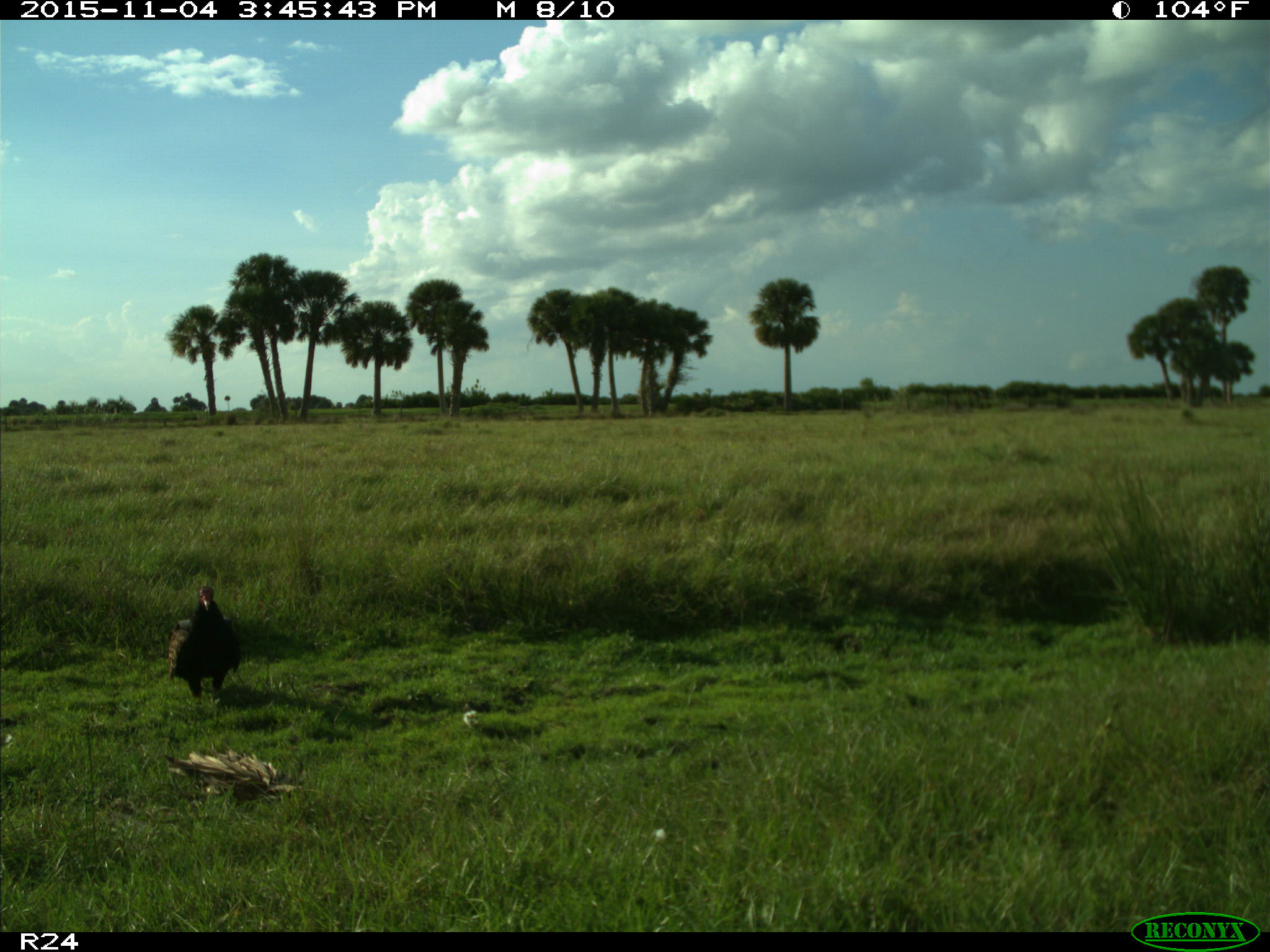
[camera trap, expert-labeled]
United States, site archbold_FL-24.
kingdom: Animalia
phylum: Chordata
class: Aves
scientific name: Aves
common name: birds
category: unidentified bird